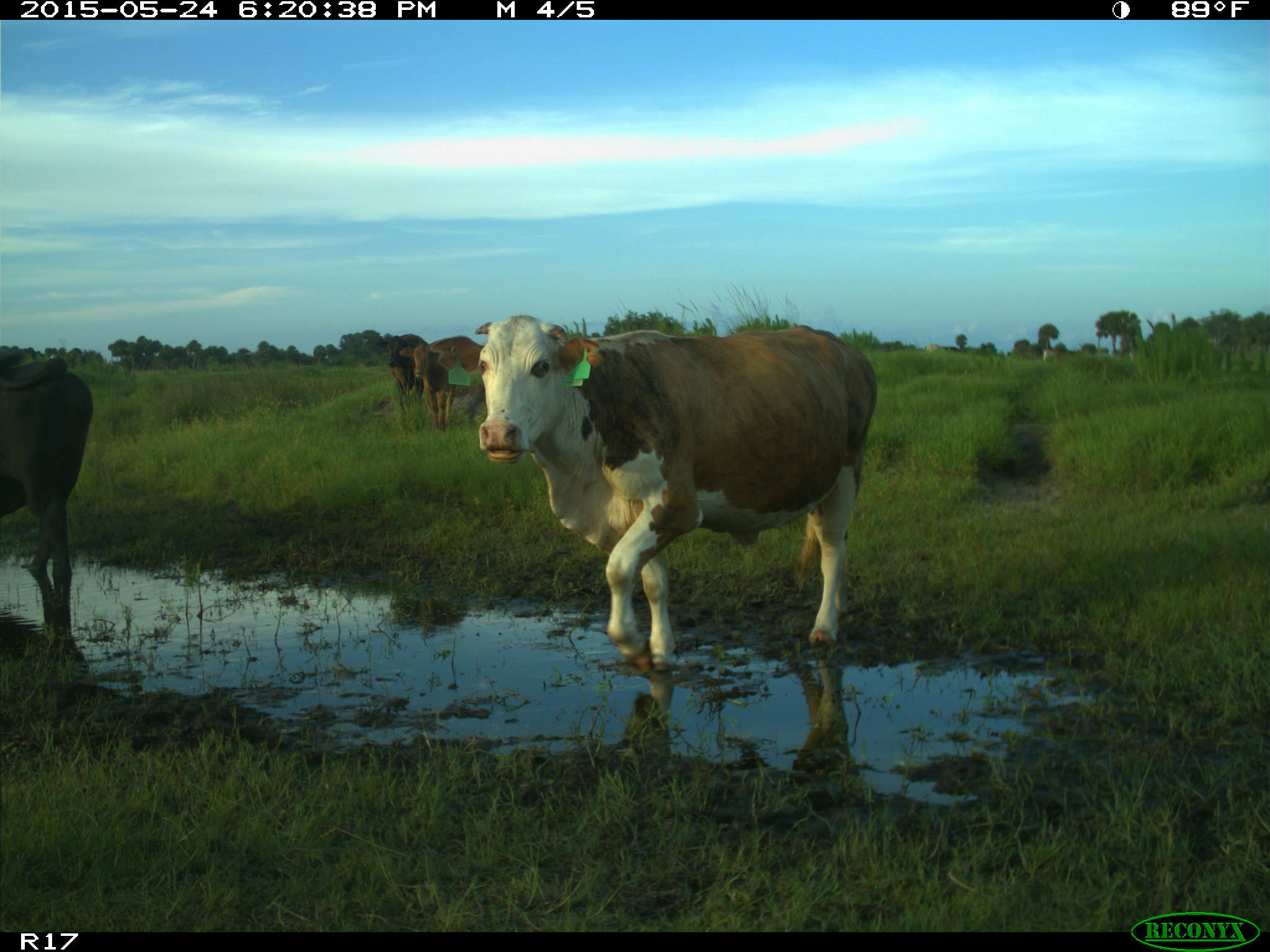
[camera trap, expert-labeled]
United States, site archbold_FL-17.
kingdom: Animalia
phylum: Chordata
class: Mammalia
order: Artiodactyla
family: Bovidae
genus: Bos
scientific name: Bos taurus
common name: domestic cow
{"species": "Bos taurus (domestic cow)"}